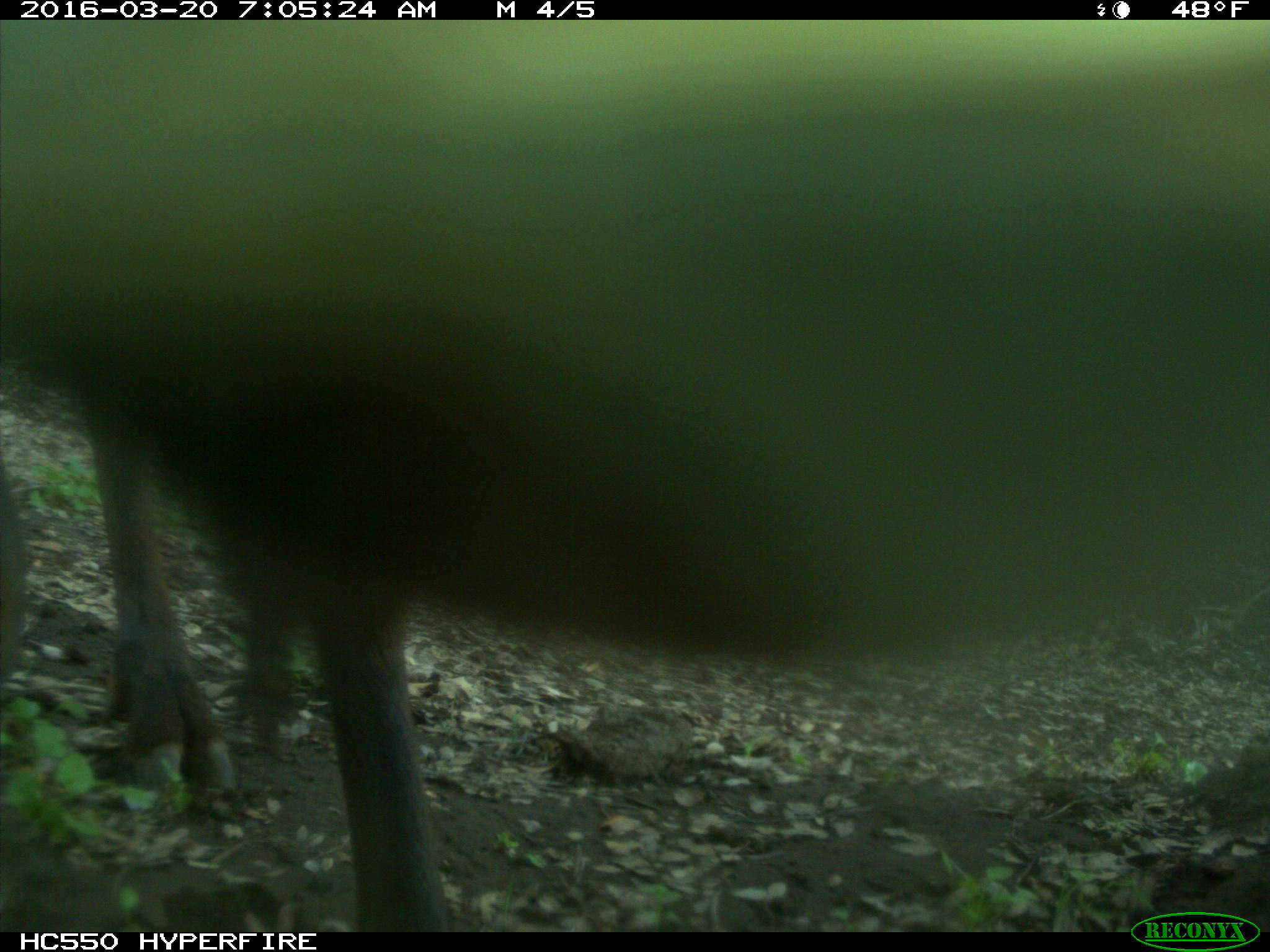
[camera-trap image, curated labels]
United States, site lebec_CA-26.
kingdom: Animalia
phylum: Chordata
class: Mammalia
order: Artiodactyla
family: Cervidae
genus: Cervus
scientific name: Cervus canadensis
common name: elk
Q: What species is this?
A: Cervus canadensis (elk).